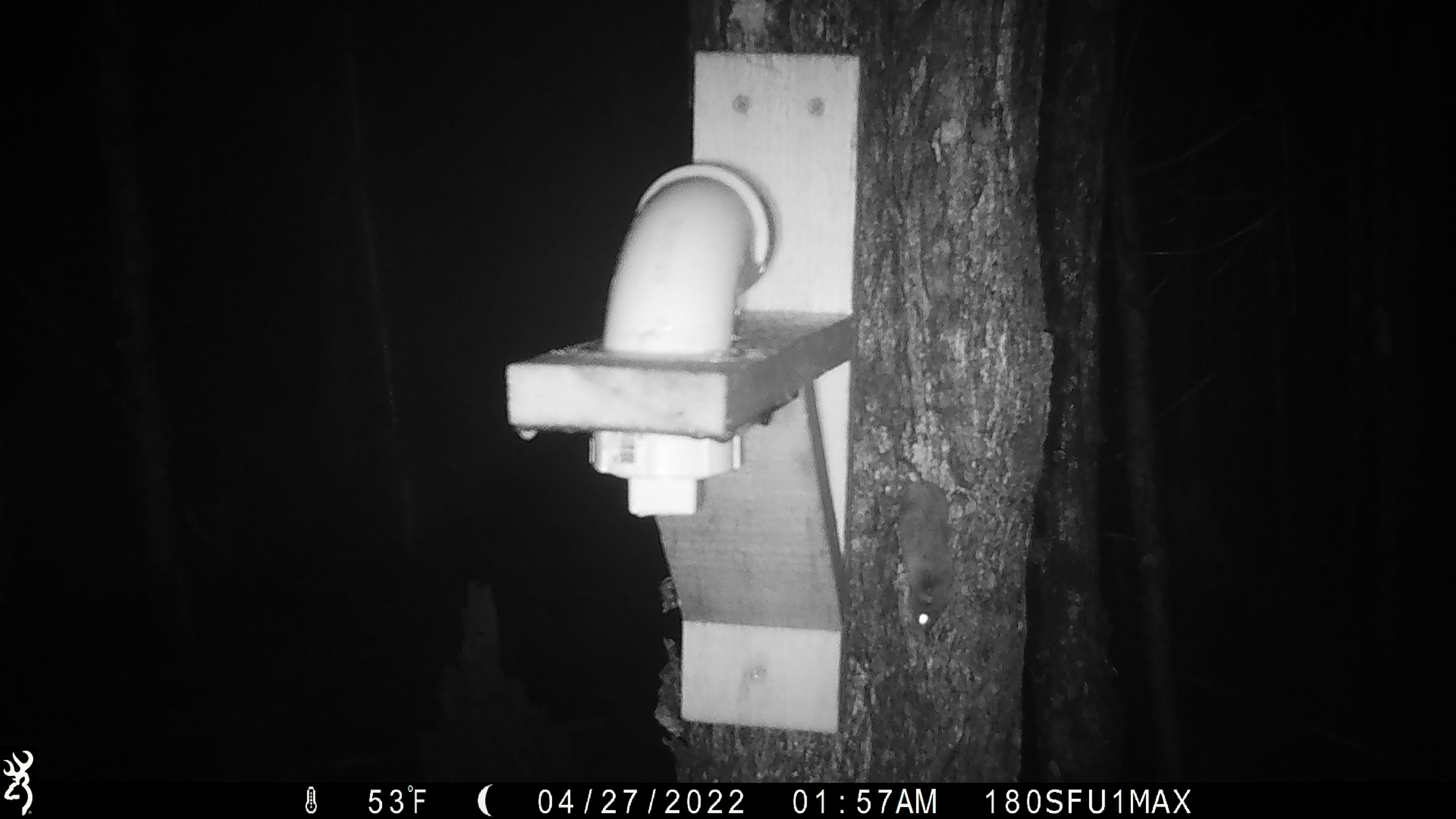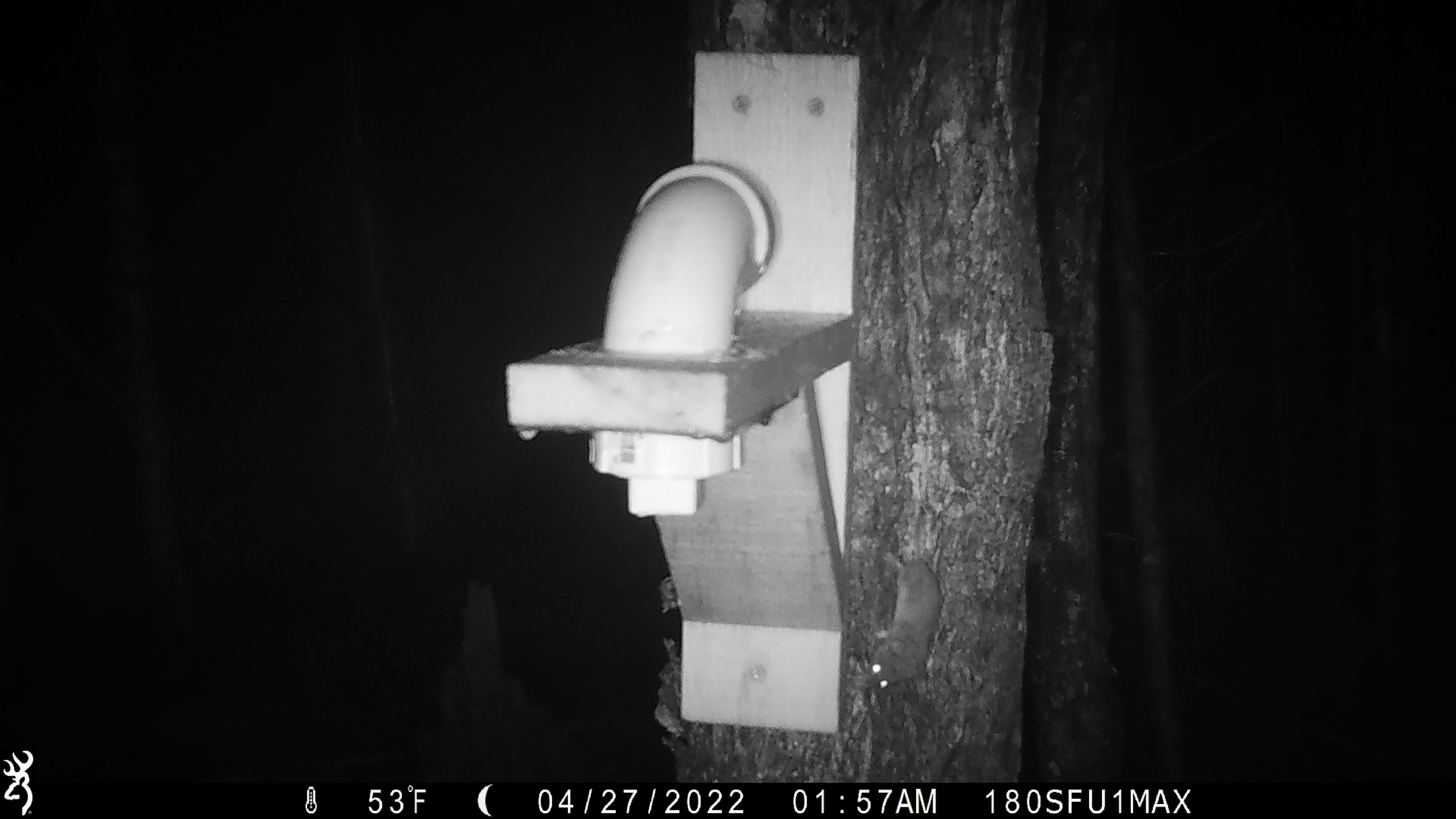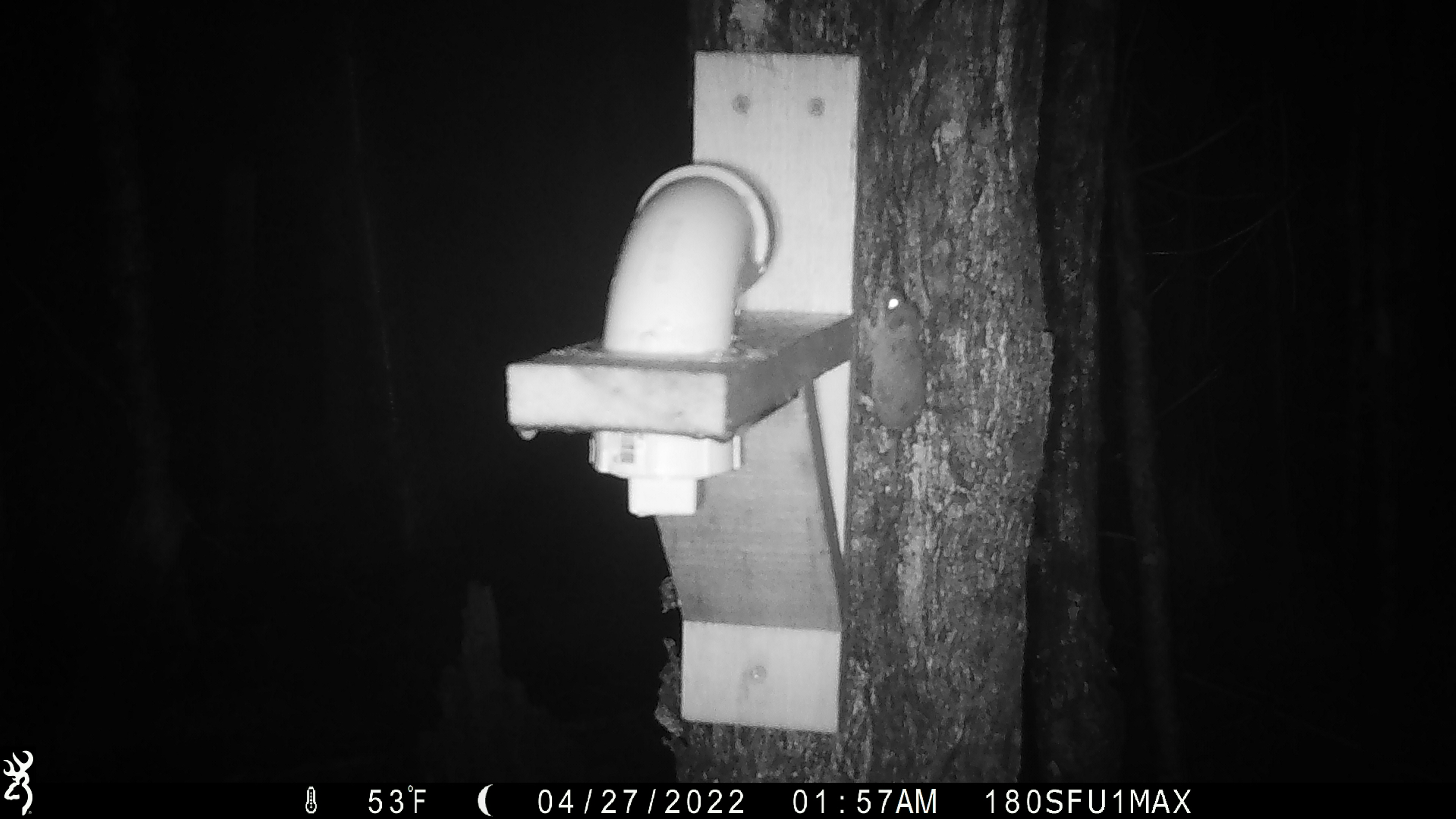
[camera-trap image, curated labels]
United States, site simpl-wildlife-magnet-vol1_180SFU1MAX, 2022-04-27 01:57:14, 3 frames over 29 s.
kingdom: Animalia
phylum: Chordata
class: Mammalia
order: Rodentia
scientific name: Rodentia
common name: mouse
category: mouse sp.